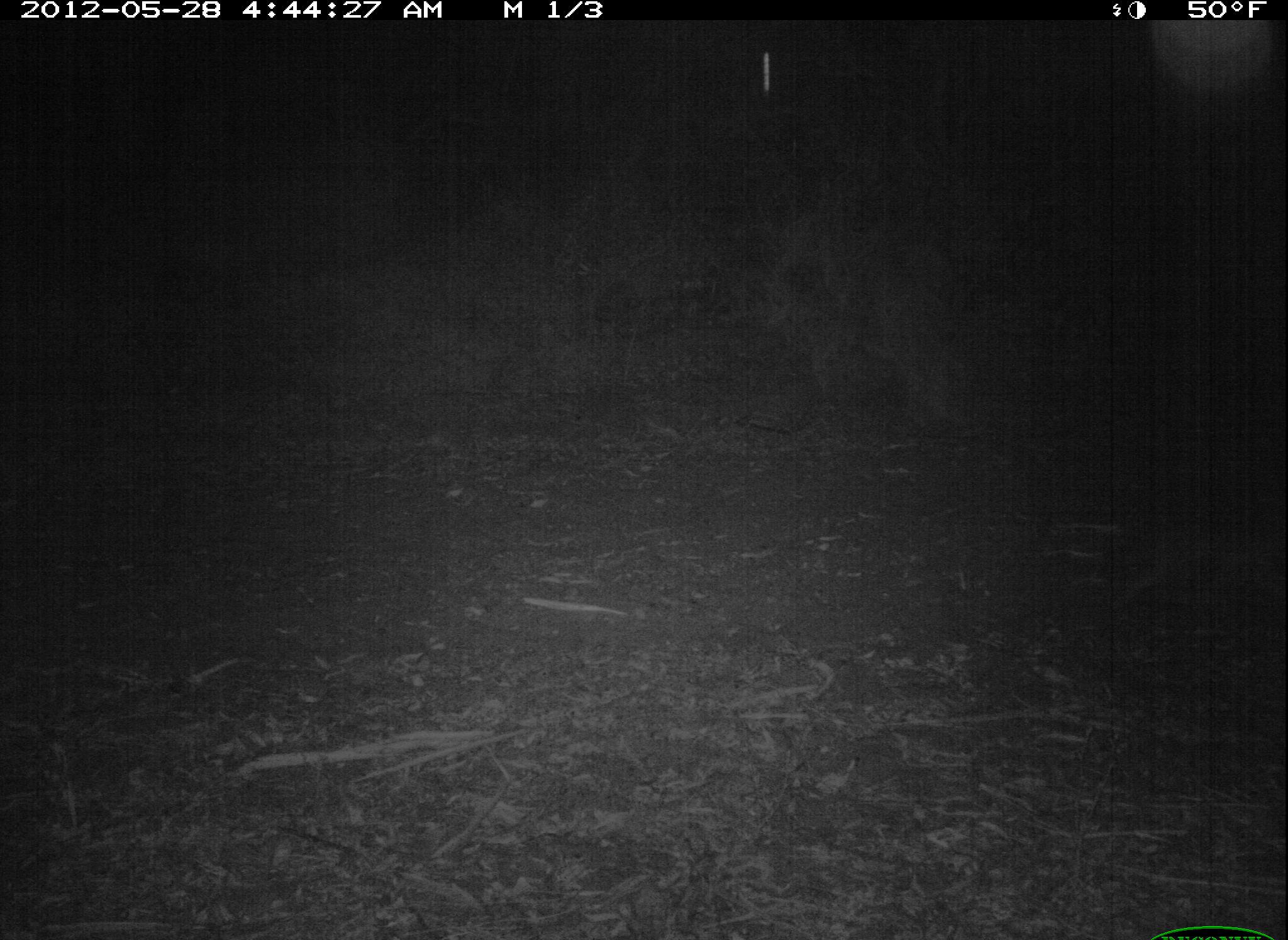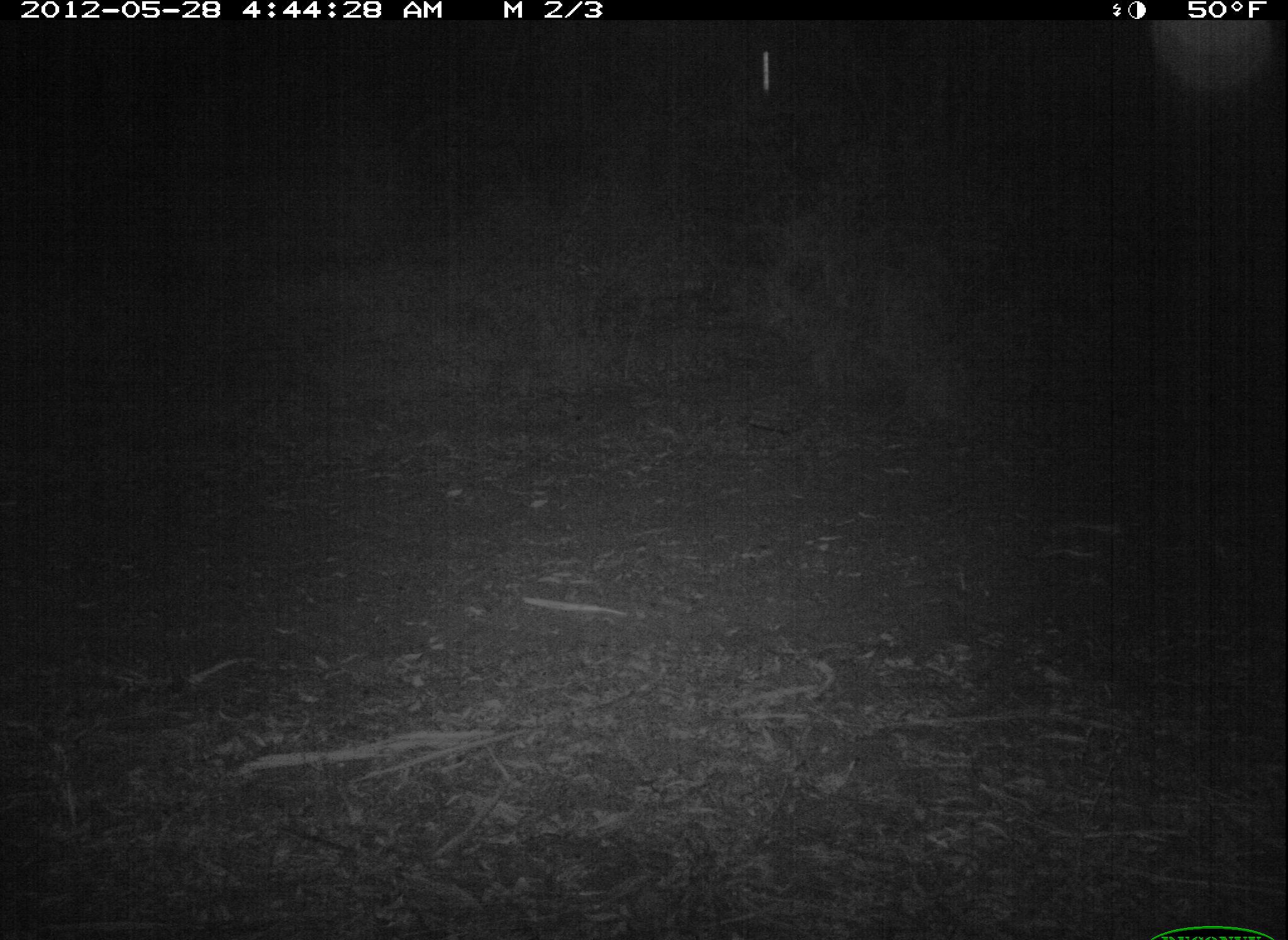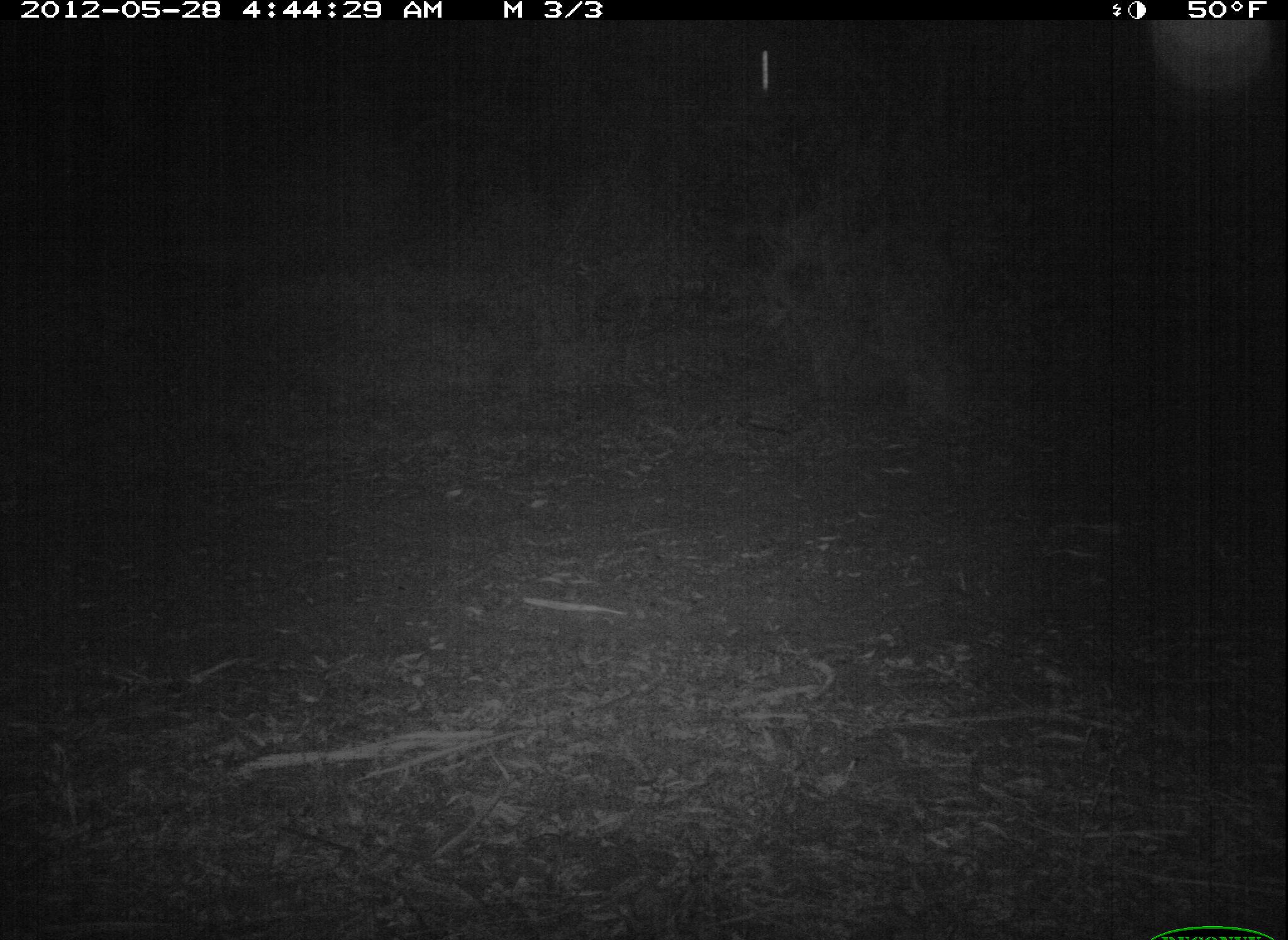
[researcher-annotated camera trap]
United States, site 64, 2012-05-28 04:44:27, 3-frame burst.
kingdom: Animalia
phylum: Chordata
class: Mammalia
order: Carnivora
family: Canidae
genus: Canis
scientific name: Canis latrans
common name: coyote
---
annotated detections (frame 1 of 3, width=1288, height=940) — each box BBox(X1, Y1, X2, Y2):
coyote: BBox(1108, 515, 1288, 616)